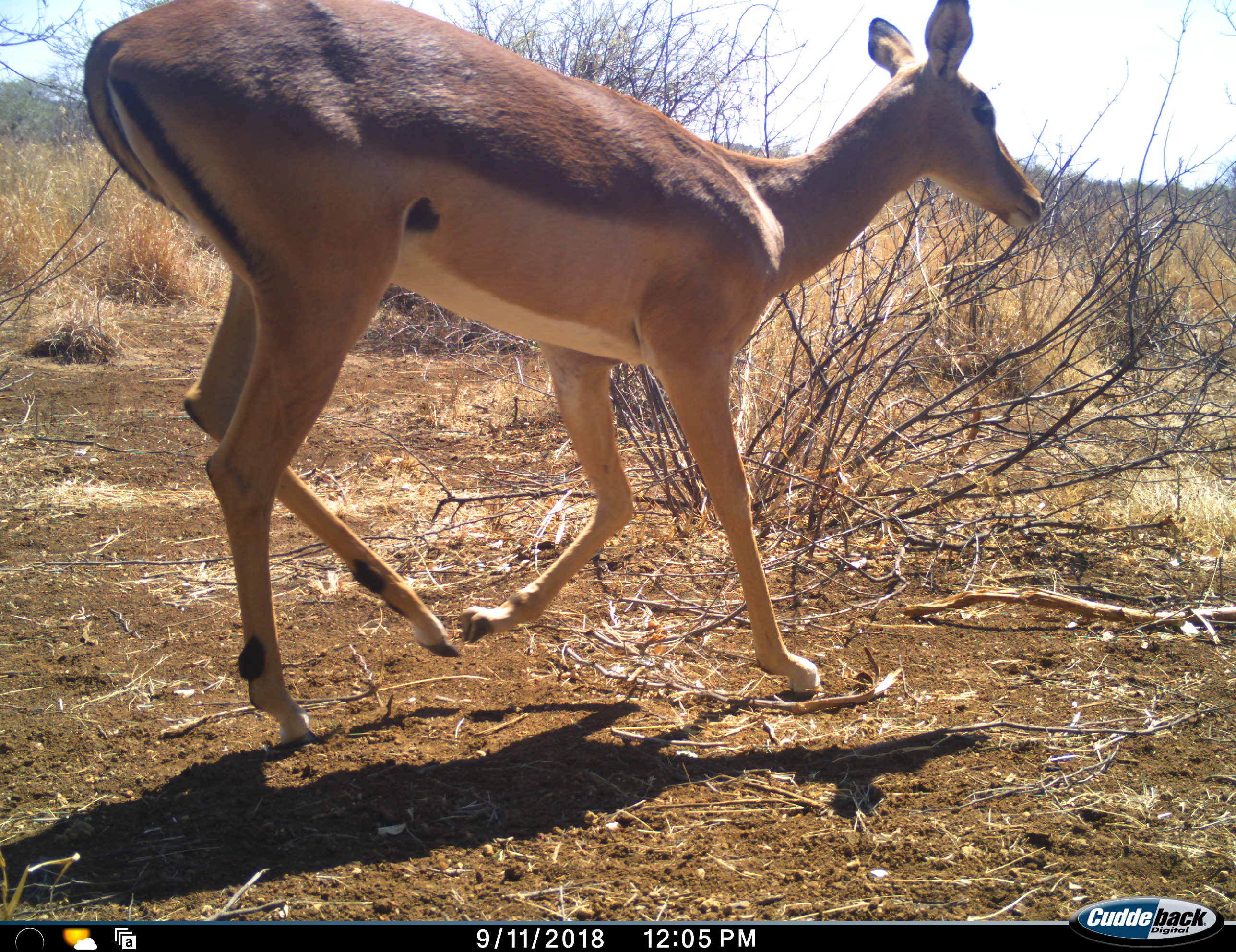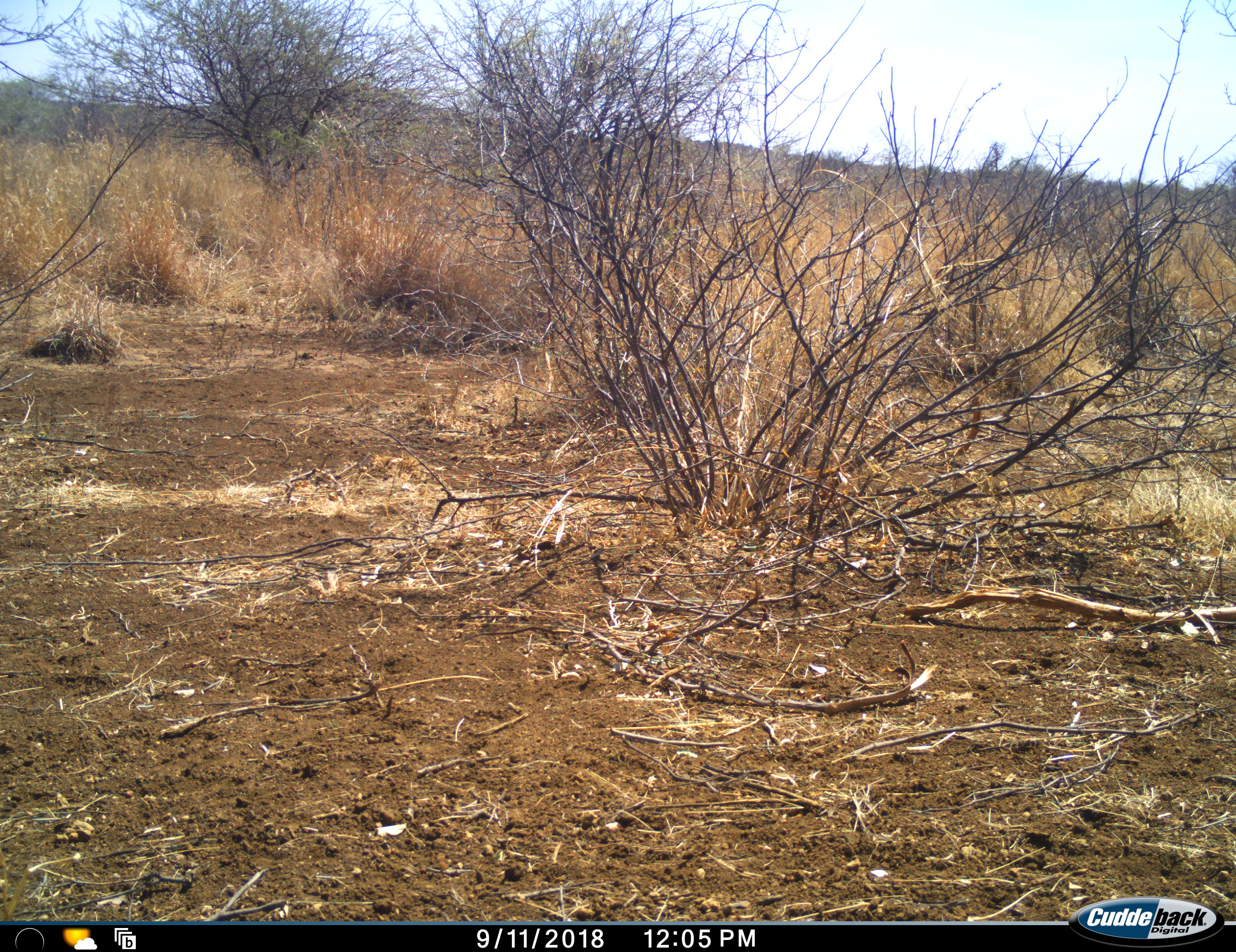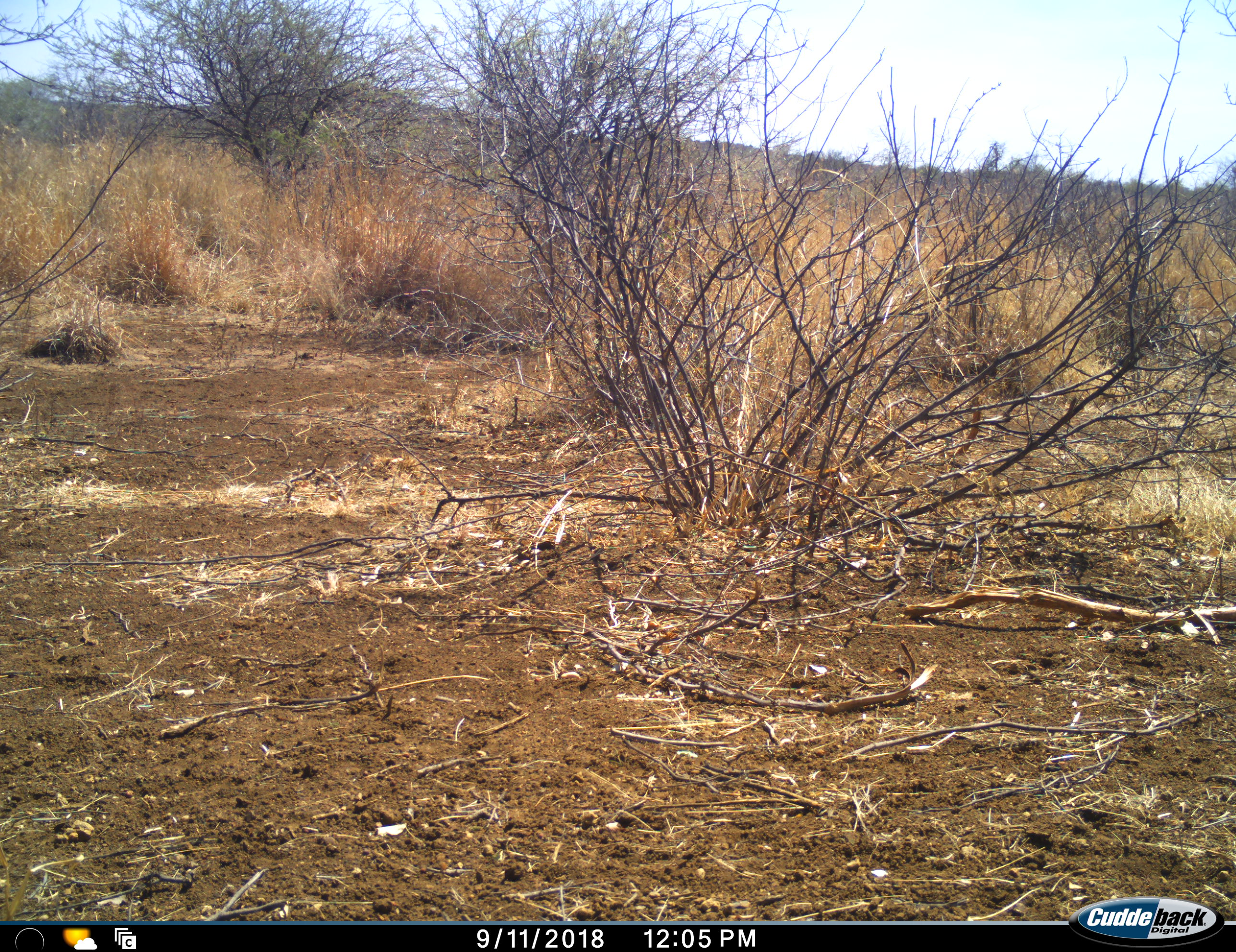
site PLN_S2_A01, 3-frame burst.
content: unidentified animal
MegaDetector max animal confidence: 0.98